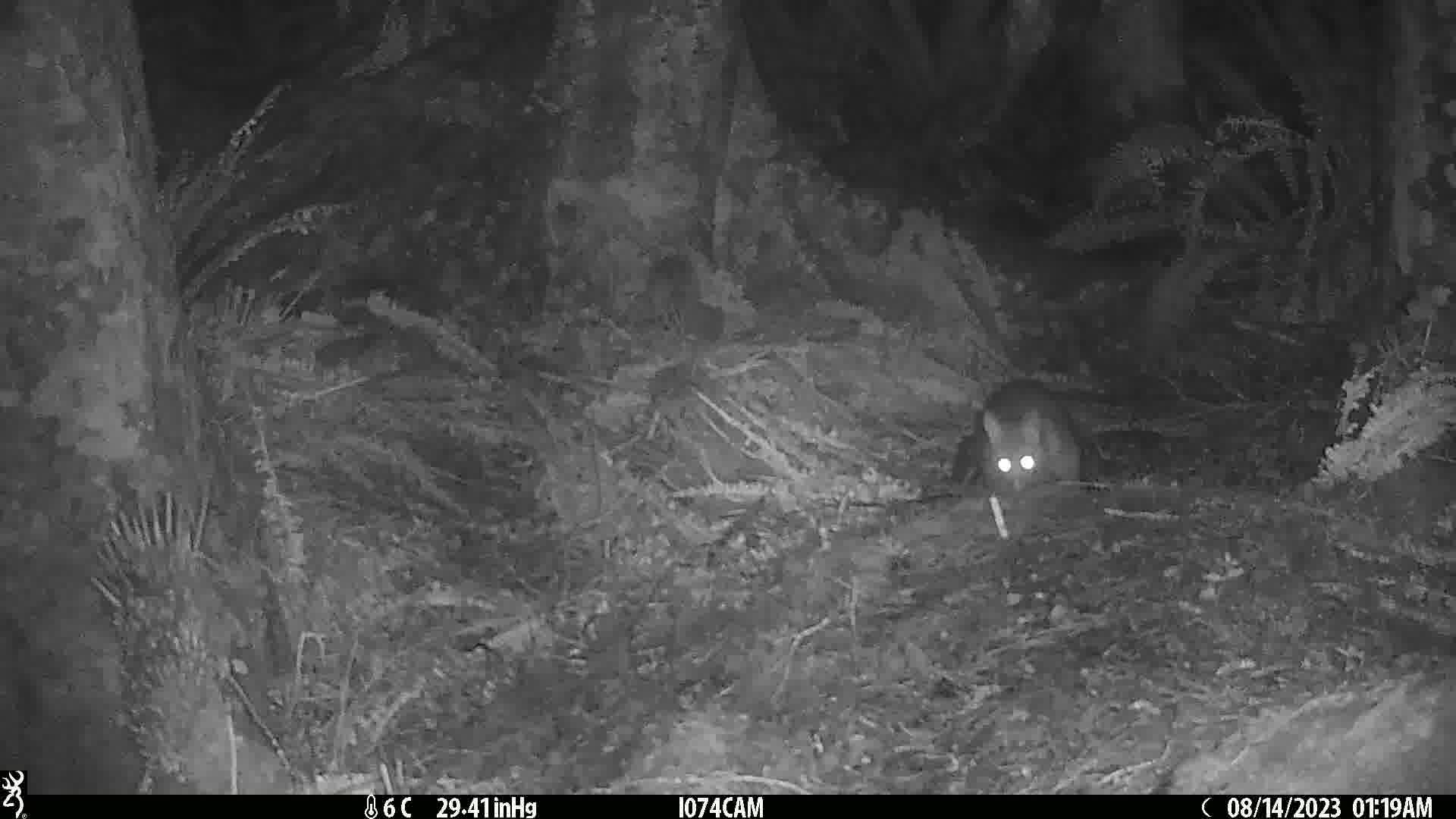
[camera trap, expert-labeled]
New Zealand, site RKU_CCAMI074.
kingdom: Animalia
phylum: Chordata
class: Mammalia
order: Diprotodontia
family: Phalangeridae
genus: Trichosurus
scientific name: Trichosurus vulpecula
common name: common brushtail possum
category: possum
Possum (common brushtail possum) (Trichosurus vulpecula).